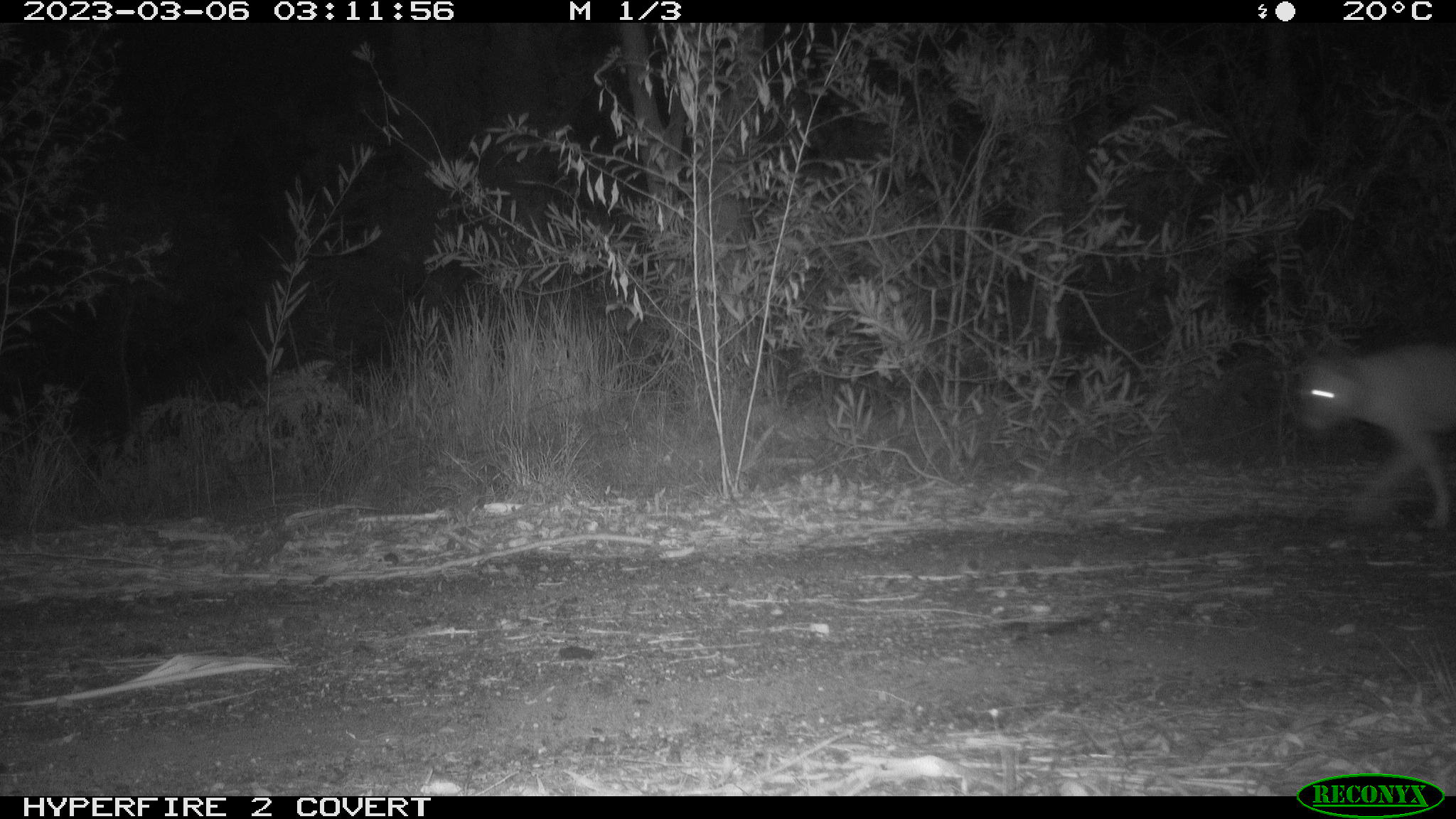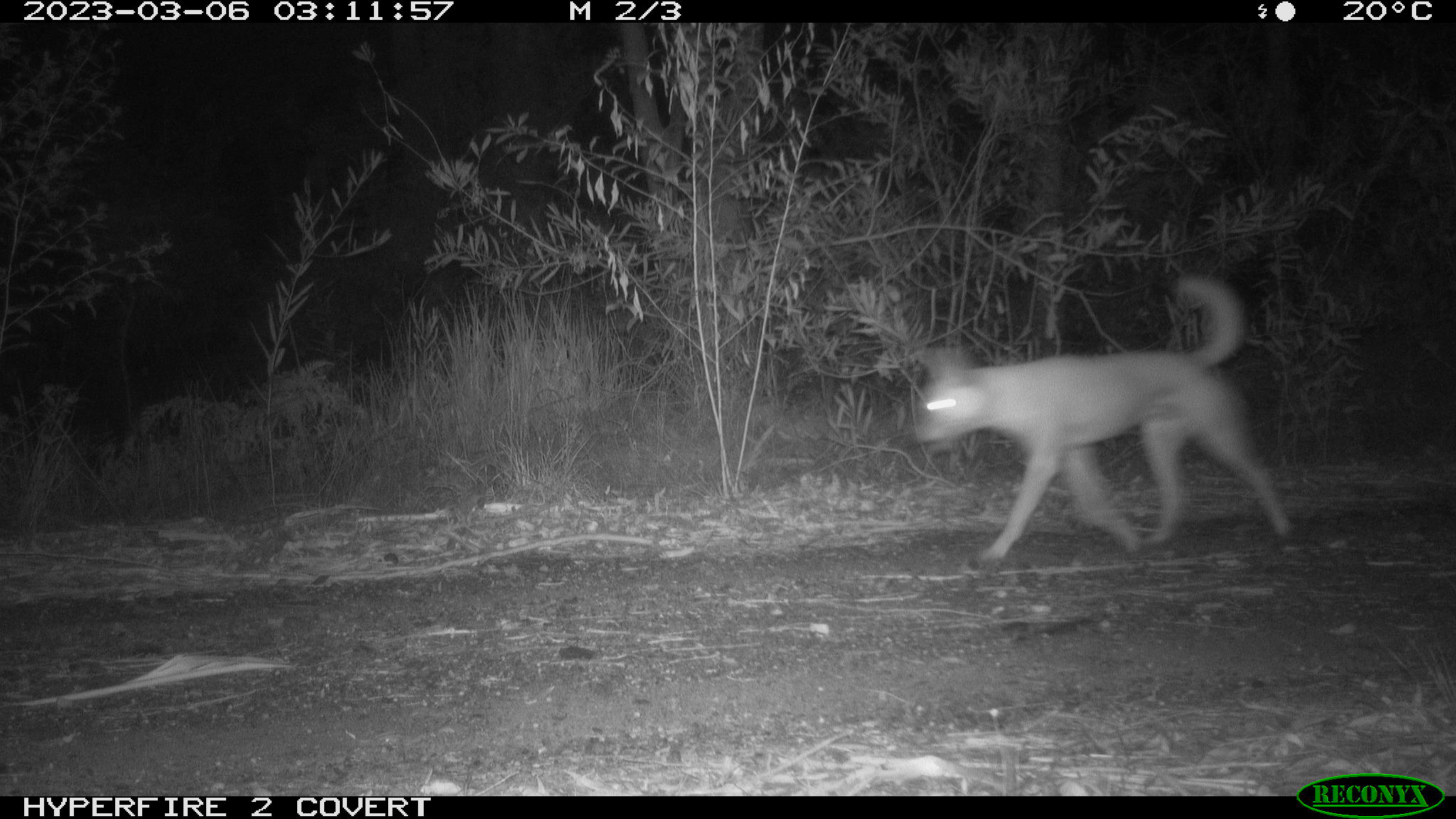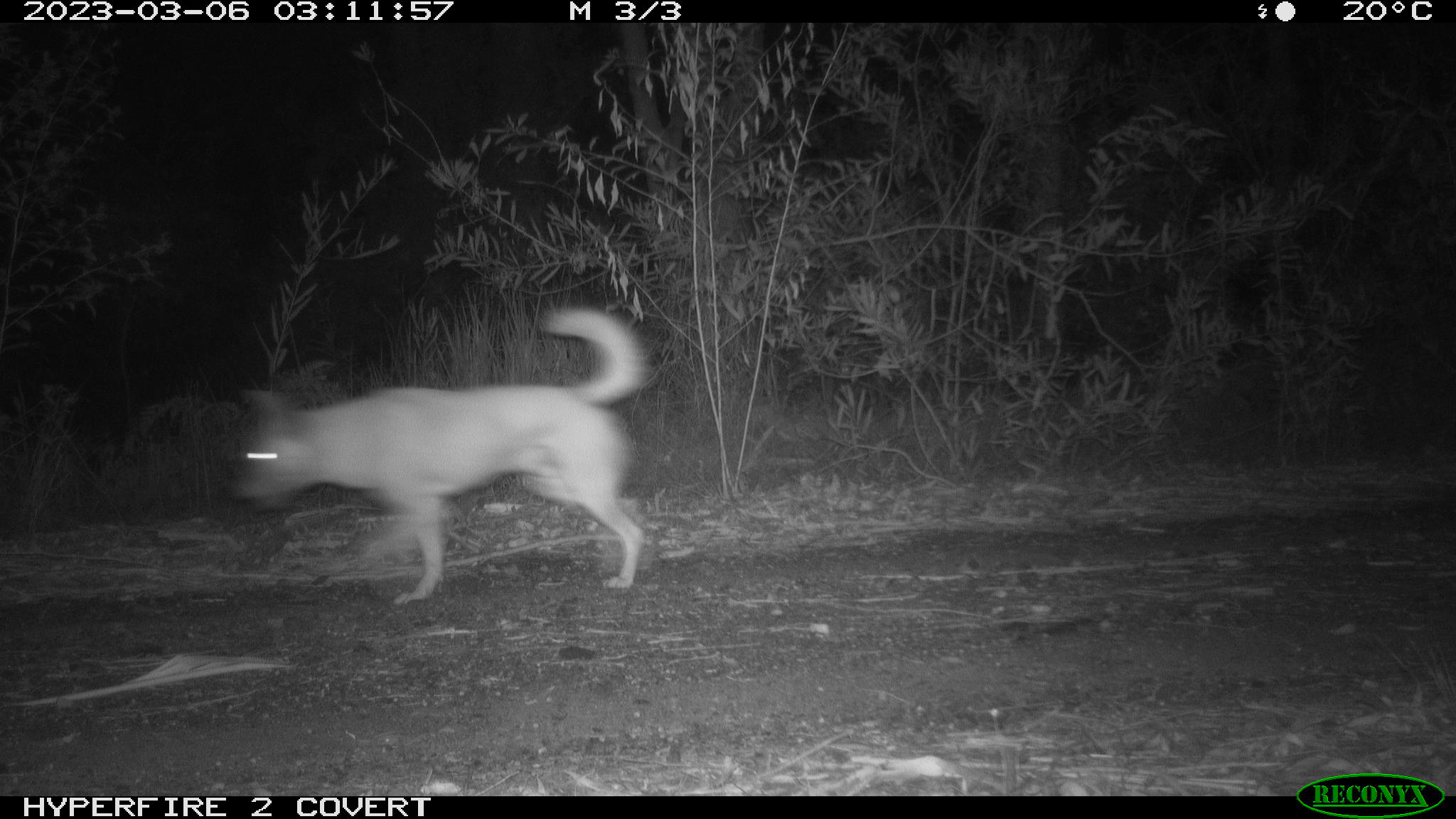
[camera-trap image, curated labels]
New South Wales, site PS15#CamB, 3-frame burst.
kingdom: Animalia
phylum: Chordata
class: Mammalia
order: Carnivora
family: Canidae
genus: Canis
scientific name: Canis familiaris dingo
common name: dingo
Dingo (Canis familiaris dingo).